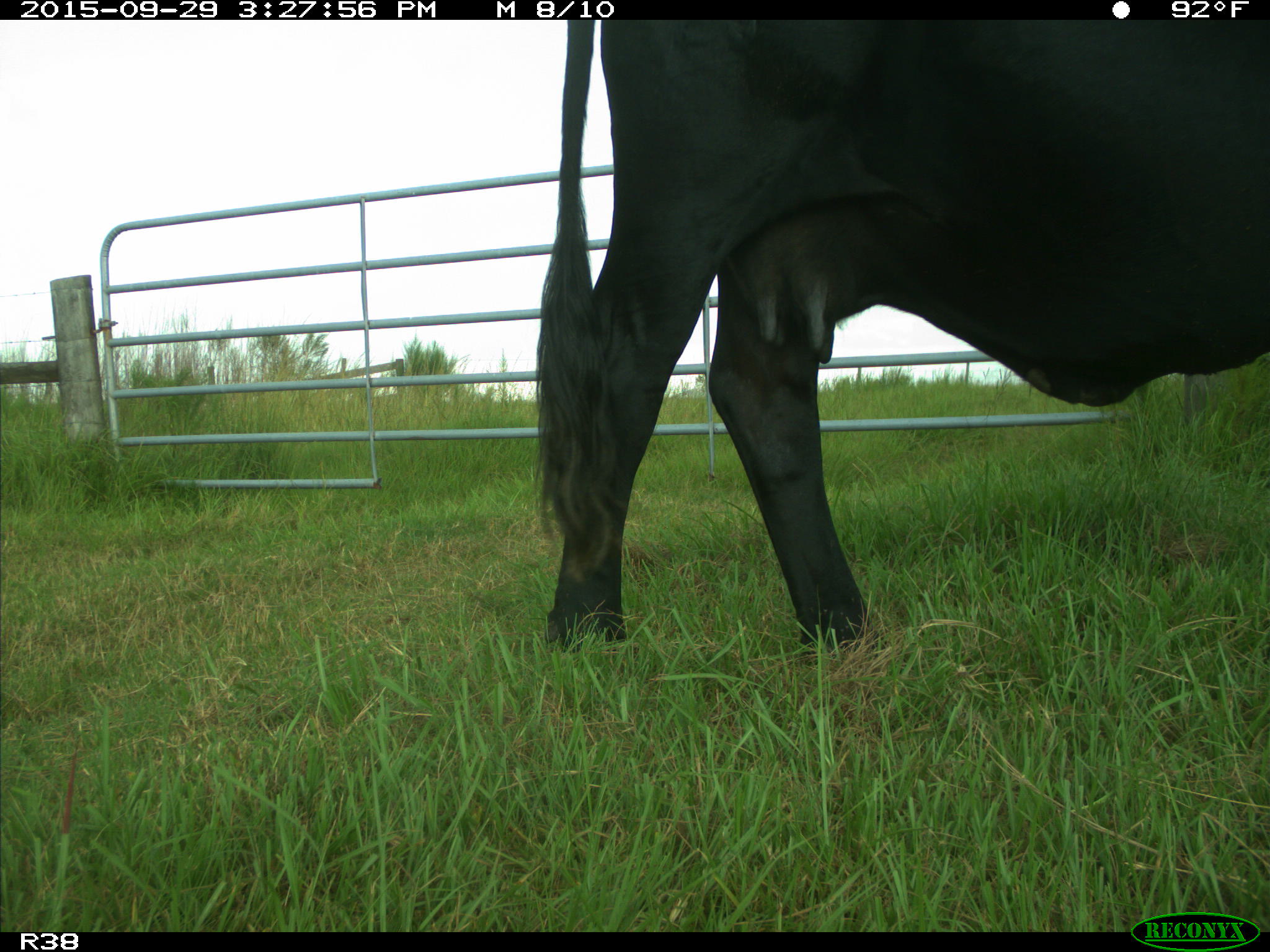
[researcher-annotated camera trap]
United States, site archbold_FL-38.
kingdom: Animalia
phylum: Chordata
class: Mammalia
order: Artiodactyla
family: Bovidae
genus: Bos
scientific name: Bos taurus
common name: domestic cow